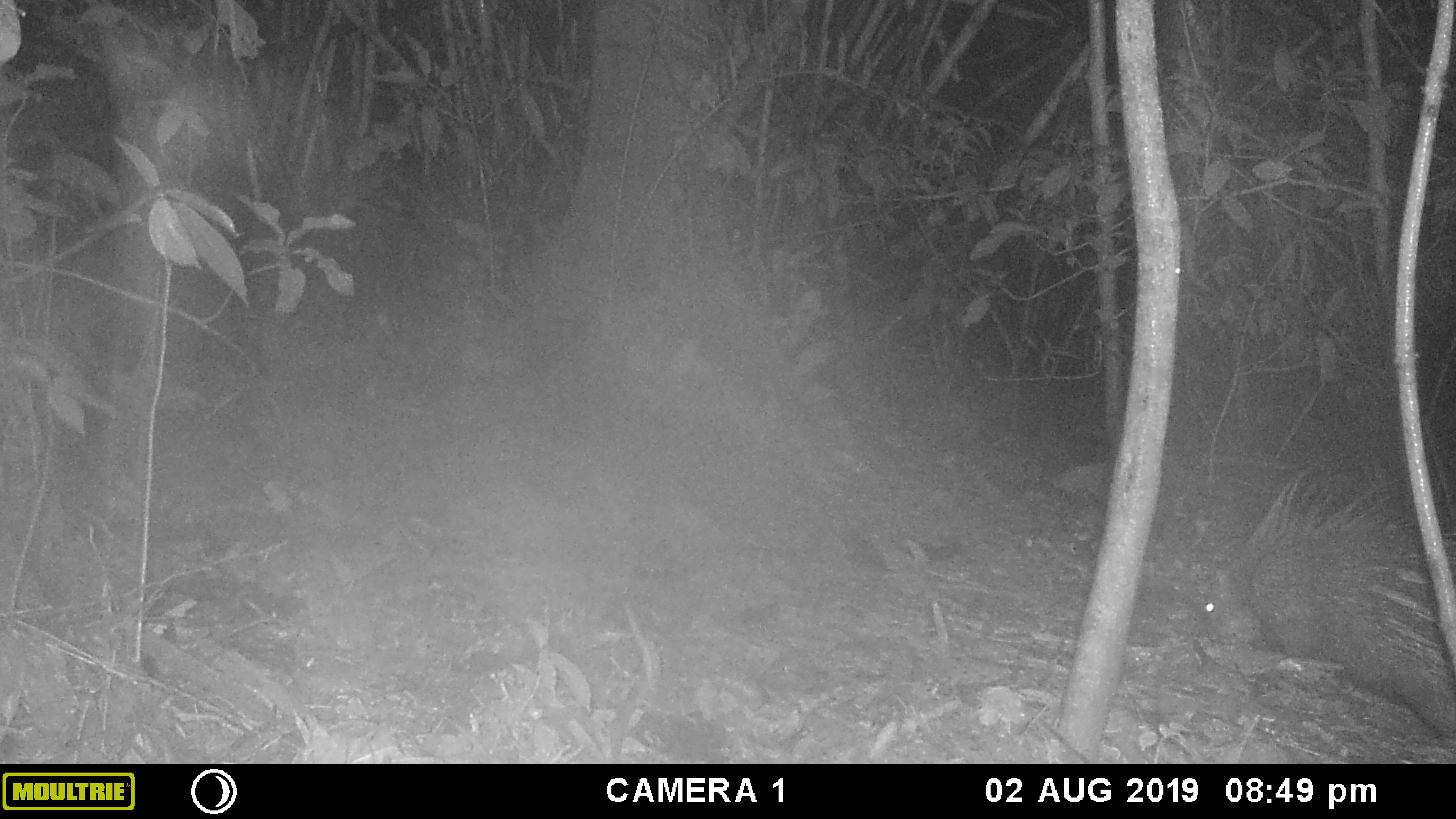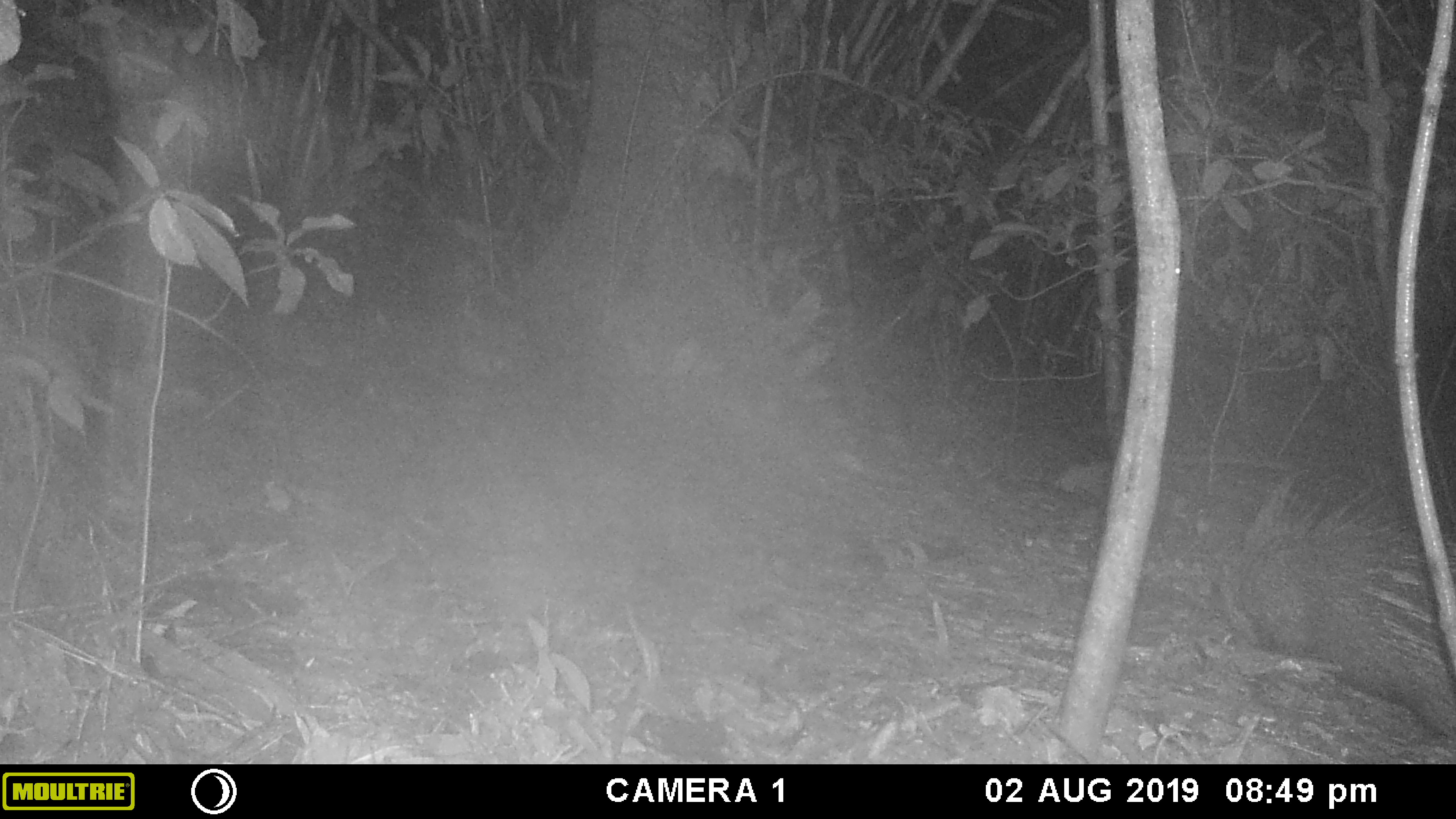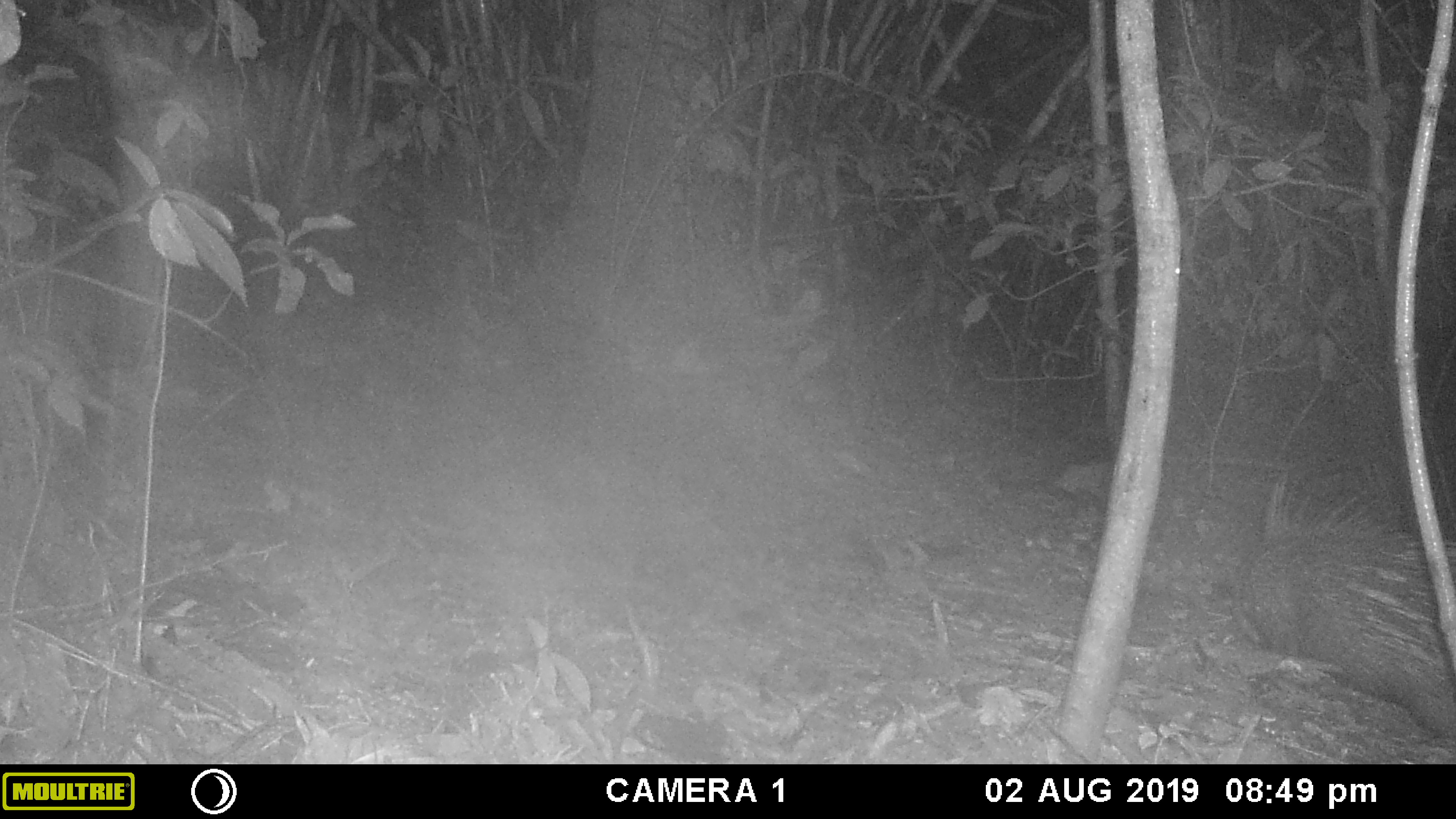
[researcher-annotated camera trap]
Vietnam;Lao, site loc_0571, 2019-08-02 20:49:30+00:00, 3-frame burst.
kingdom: Animalia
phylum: Chordata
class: Mammalia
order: Rodentia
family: Hystricidae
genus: Hystrix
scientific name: Hystrix brachyura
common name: malayan porcupine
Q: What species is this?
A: Malayan porcupine (Hystrix brachyura).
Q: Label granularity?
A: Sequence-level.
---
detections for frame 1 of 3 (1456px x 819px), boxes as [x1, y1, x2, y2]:
malayan porcupine: [1196, 469, 1456, 741]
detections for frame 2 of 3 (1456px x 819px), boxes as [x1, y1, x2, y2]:
malayan porcupine: [1213, 468, 1456, 739]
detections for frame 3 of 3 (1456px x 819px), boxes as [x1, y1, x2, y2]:
malayan porcupine: [1224, 473, 1454, 741]